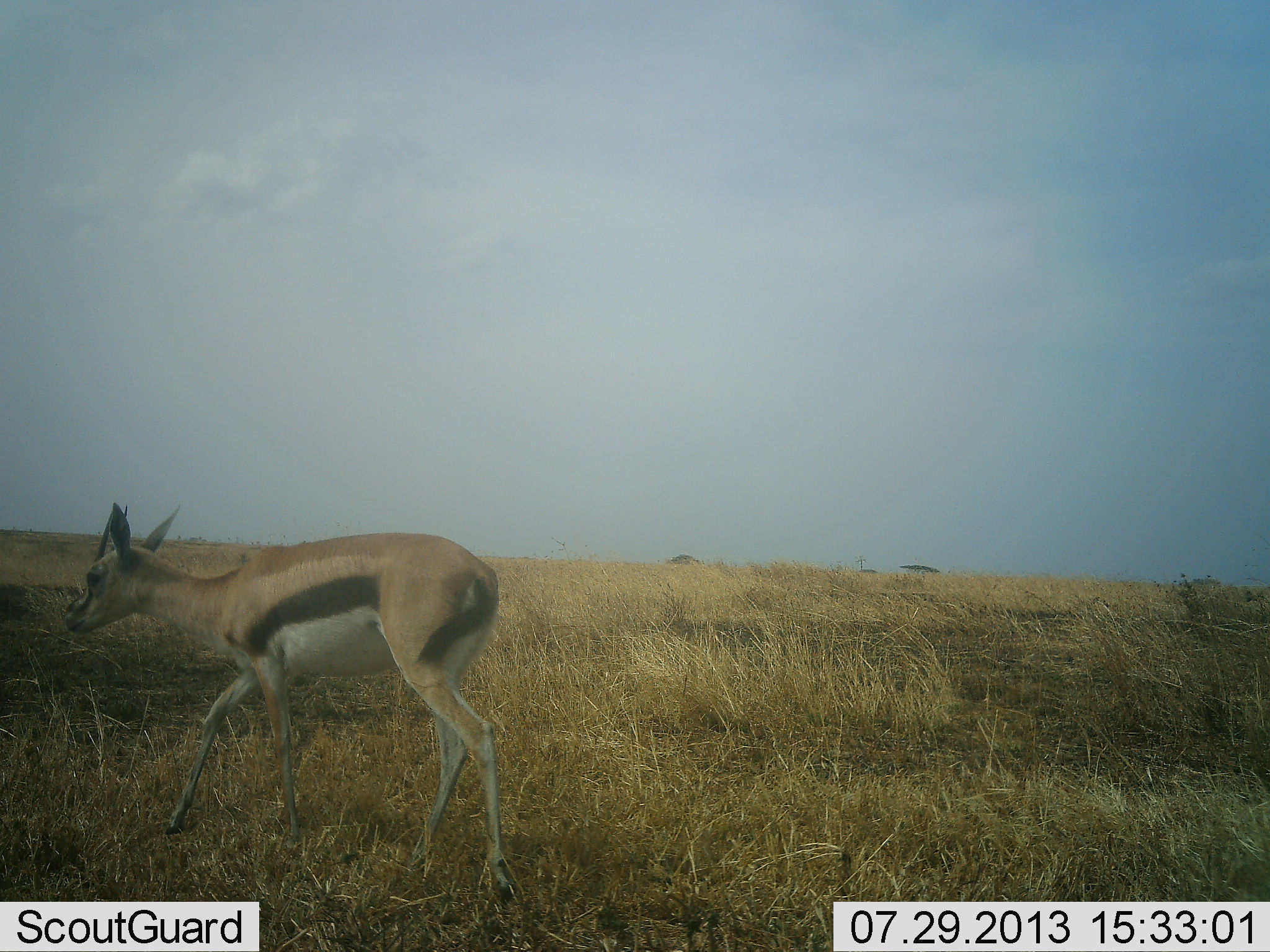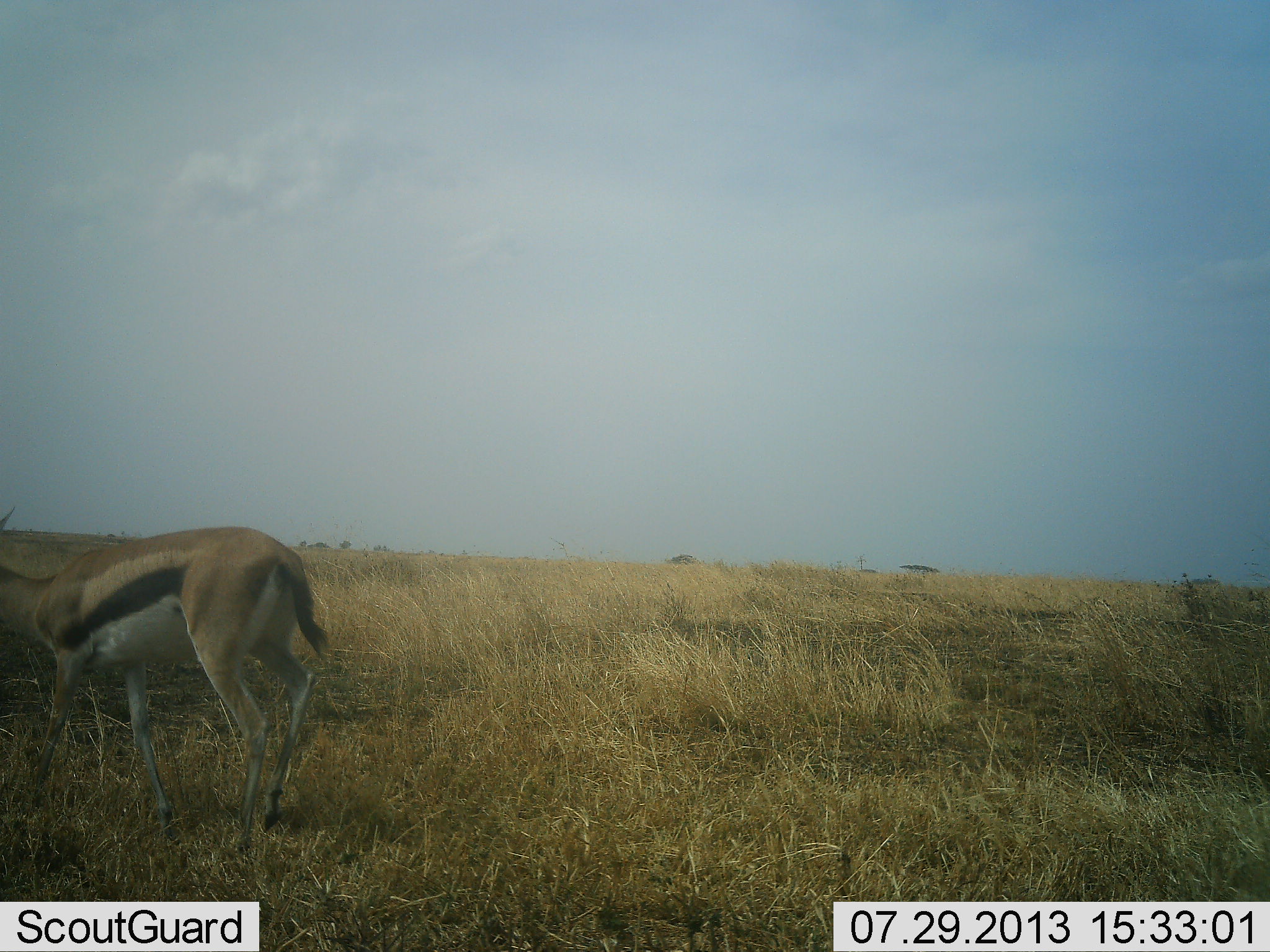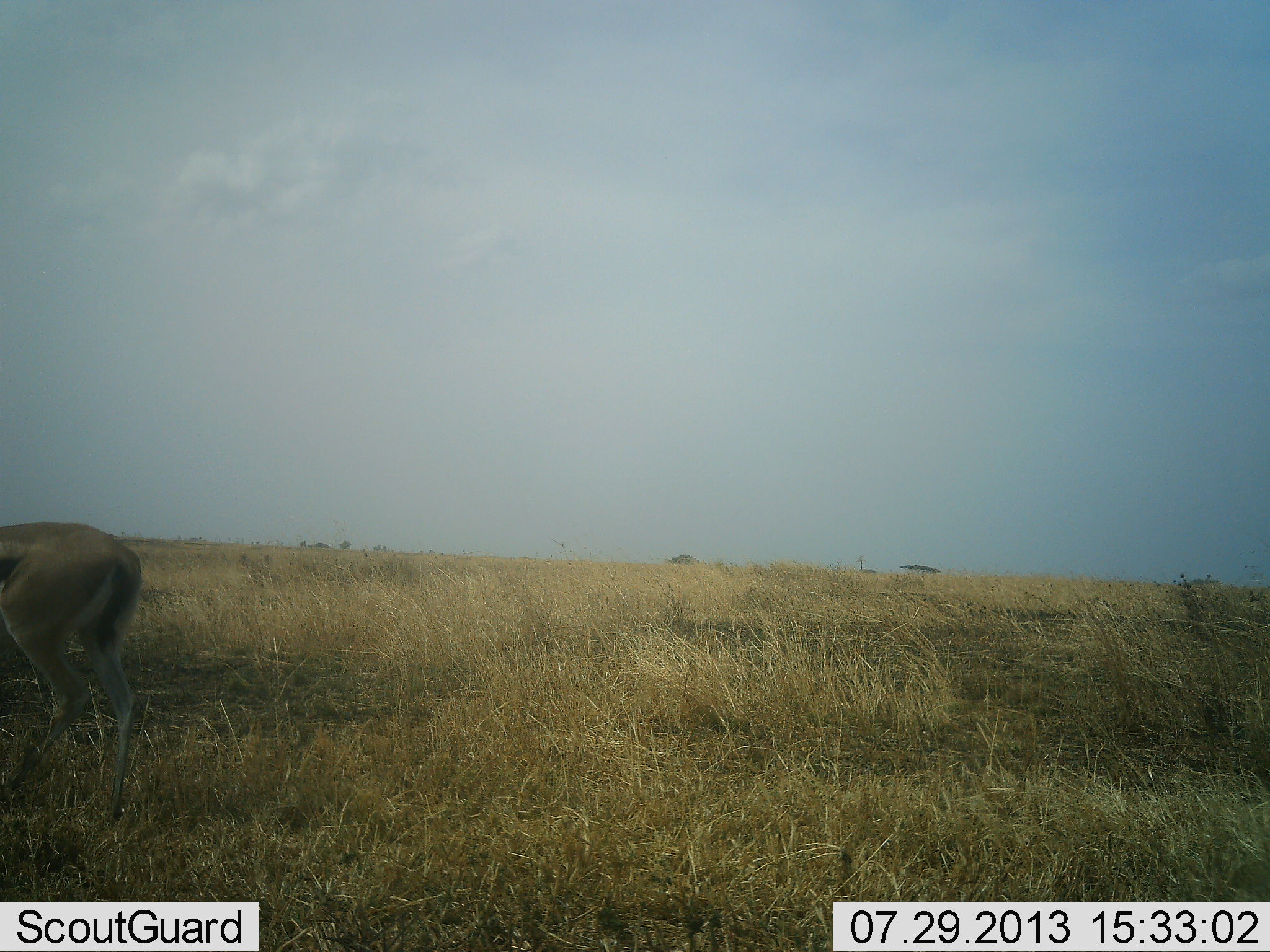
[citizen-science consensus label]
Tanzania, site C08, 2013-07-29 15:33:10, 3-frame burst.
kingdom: Animalia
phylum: Chordata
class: Mammalia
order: Artiodactyla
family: Bovidae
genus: Eudorcas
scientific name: Eudorcas thomsonii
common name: thomson's gazelle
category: gazellethomsons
Gazellethomsons (thomson's gazelle) (Eudorcas thomsonii), count 1. Behavior (volunteer vote fractions): standing 10%, resting 0%, moving 80%, interacting 0%. Young present (vote fraction): 0%. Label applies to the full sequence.